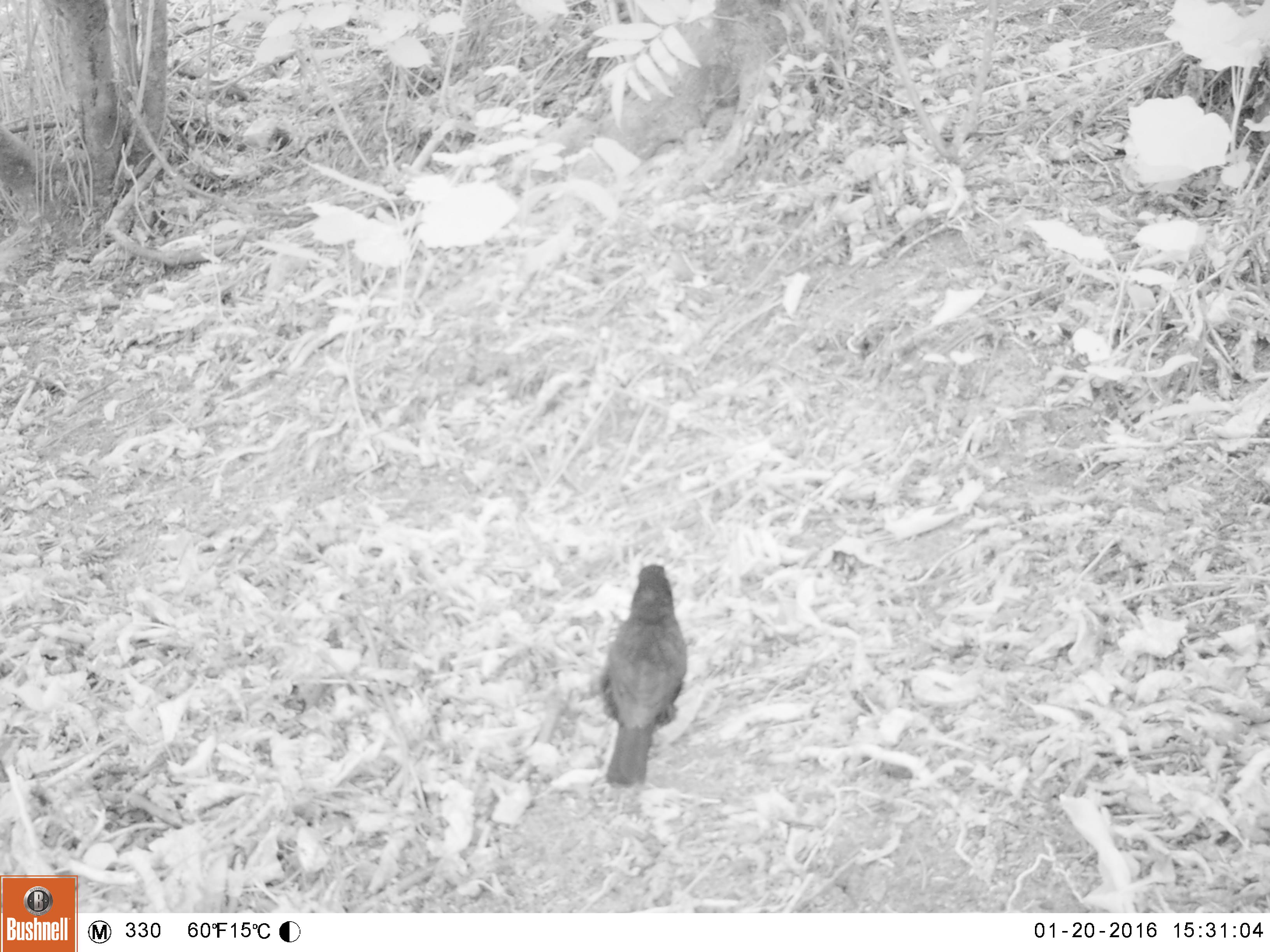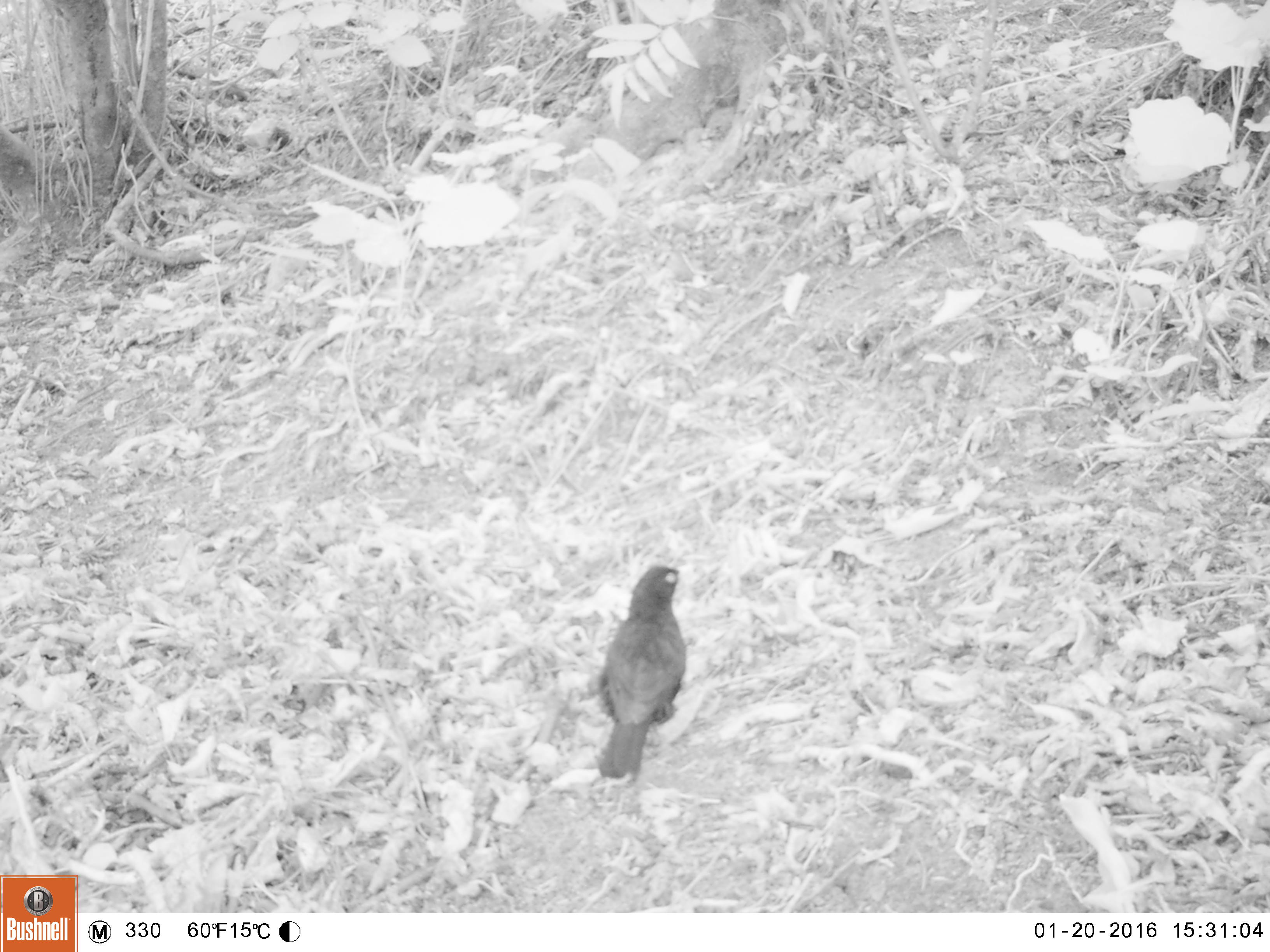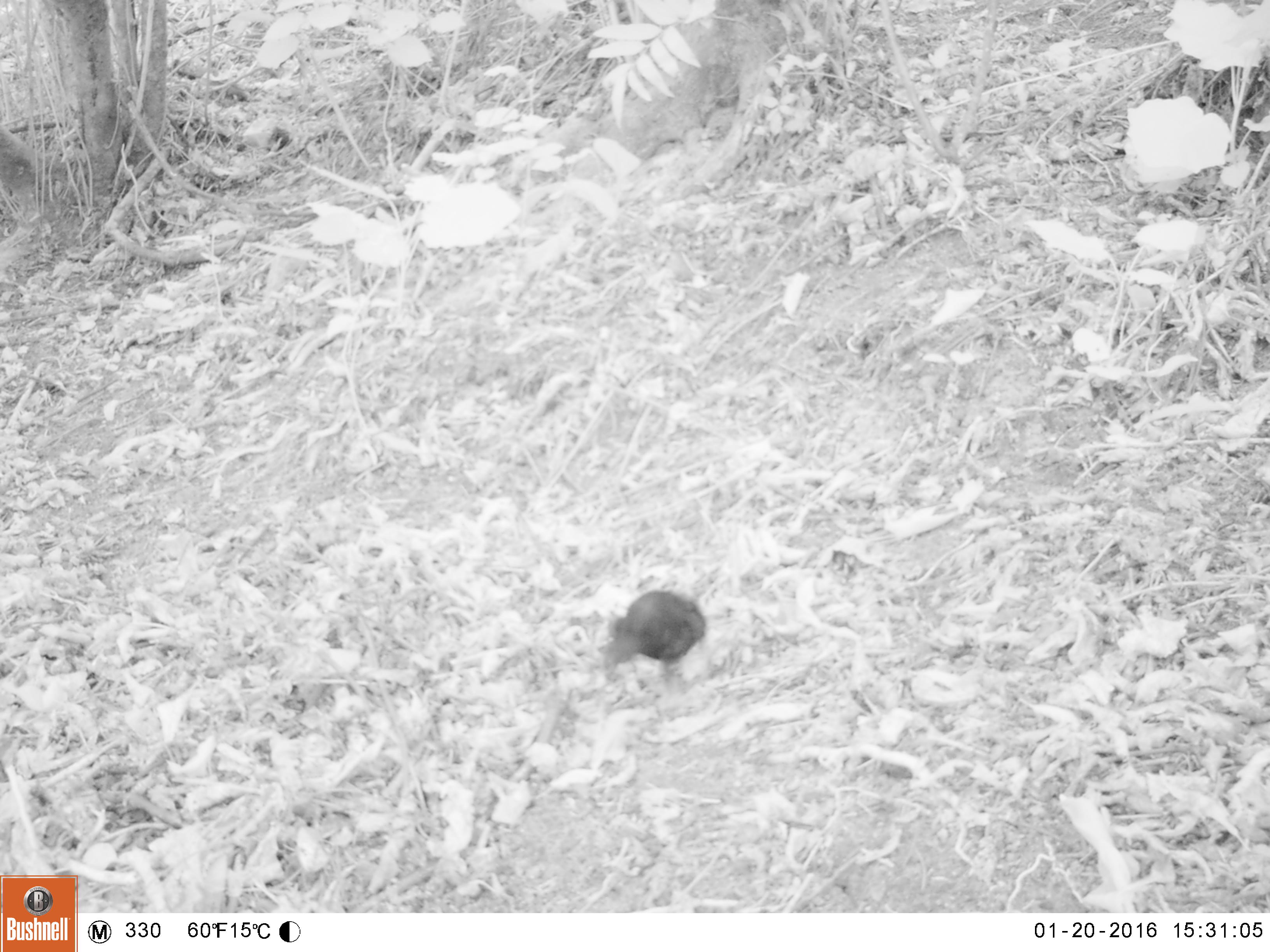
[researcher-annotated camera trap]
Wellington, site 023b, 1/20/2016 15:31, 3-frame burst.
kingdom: Animalia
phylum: Chordata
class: Aves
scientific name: Aves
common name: bird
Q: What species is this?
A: Bird (Aves).